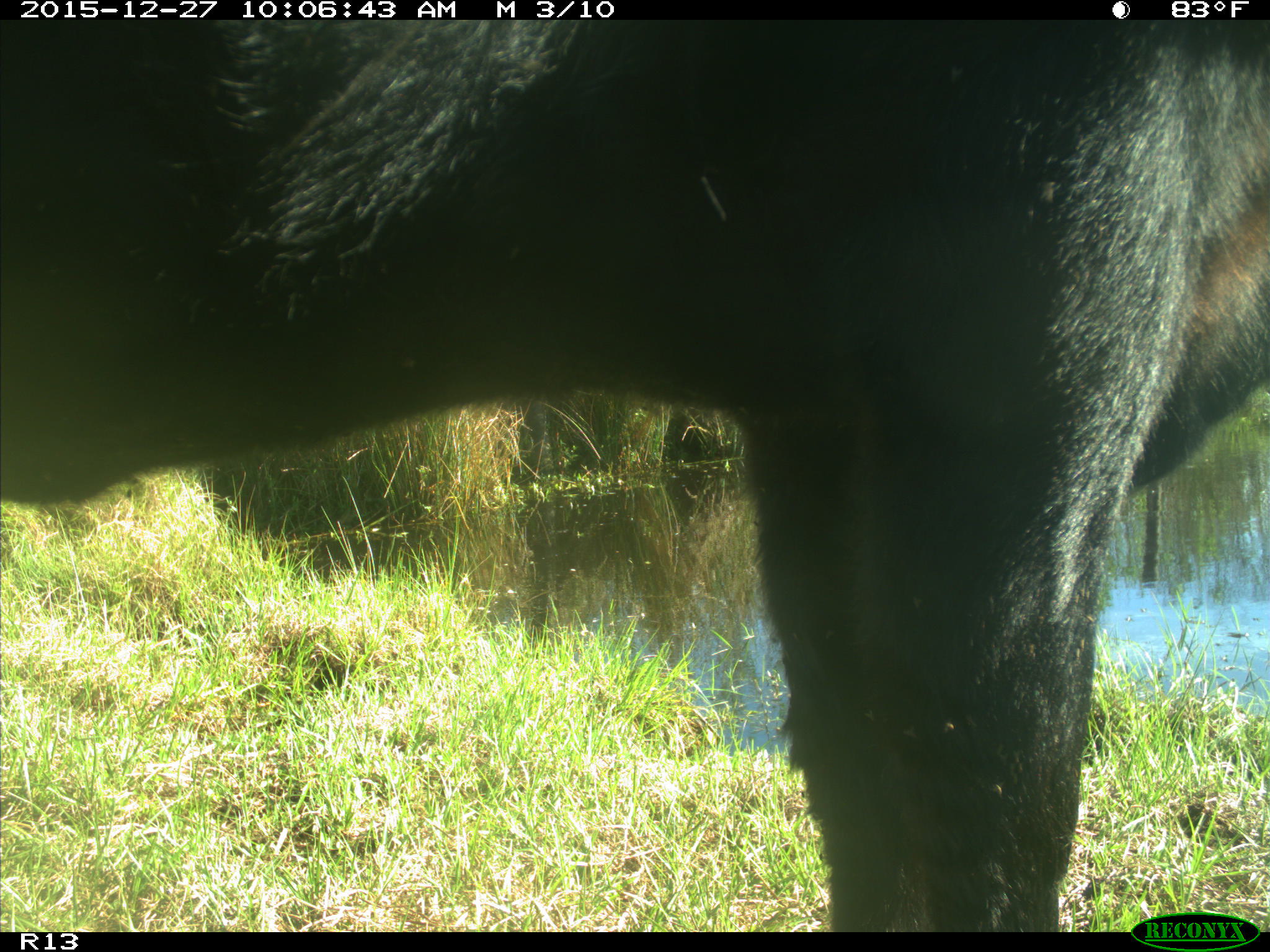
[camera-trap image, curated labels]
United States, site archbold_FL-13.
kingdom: Animalia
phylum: Chordata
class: Mammalia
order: Artiodactyla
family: Bovidae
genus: Bos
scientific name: Bos taurus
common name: domestic cow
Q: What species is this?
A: Bos taurus (domestic cow).